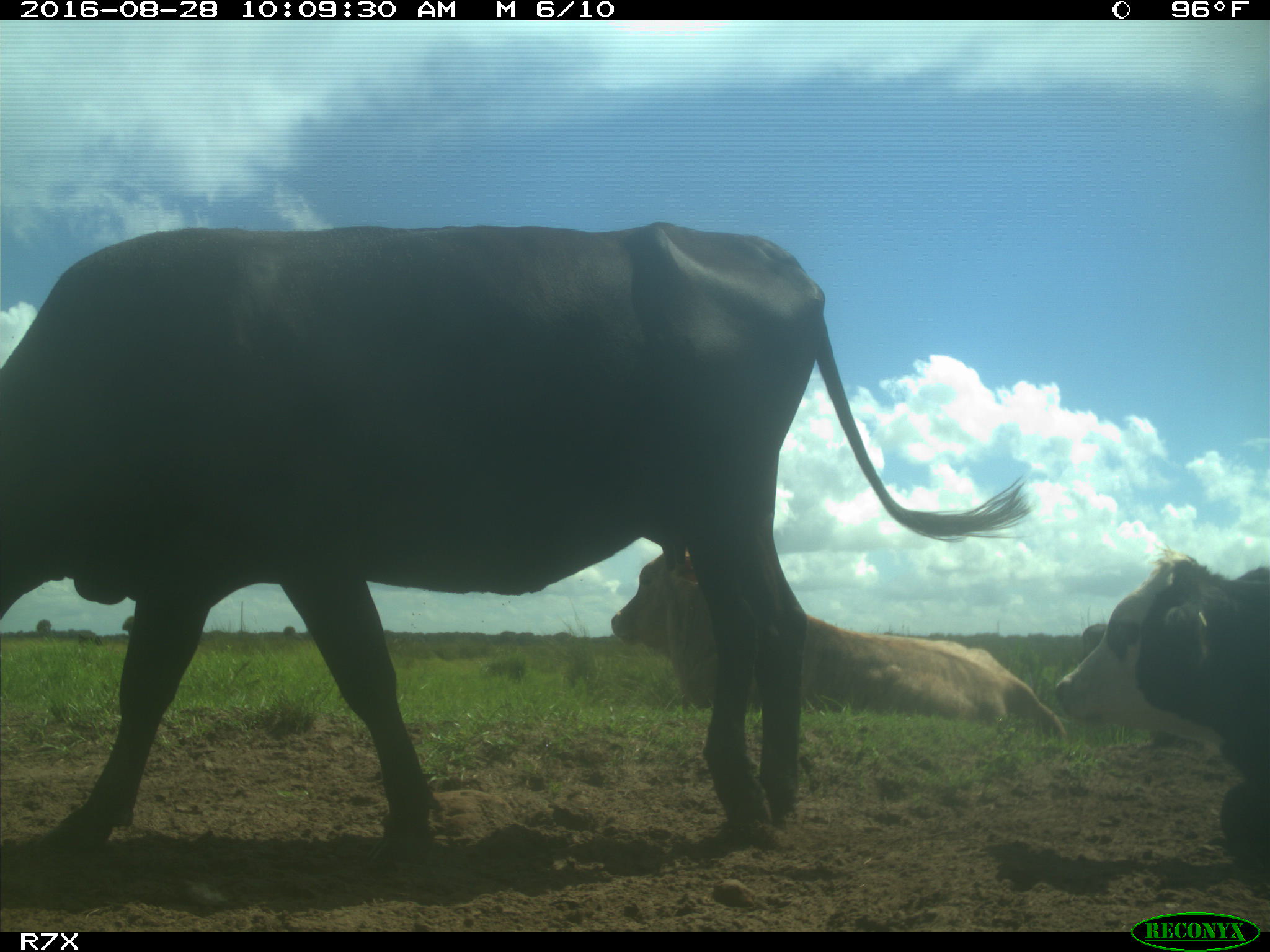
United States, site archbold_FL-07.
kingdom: Animalia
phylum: Chordata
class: Mammalia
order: Artiodactyla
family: Bovidae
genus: Bos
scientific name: Bos taurus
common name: domestic cow